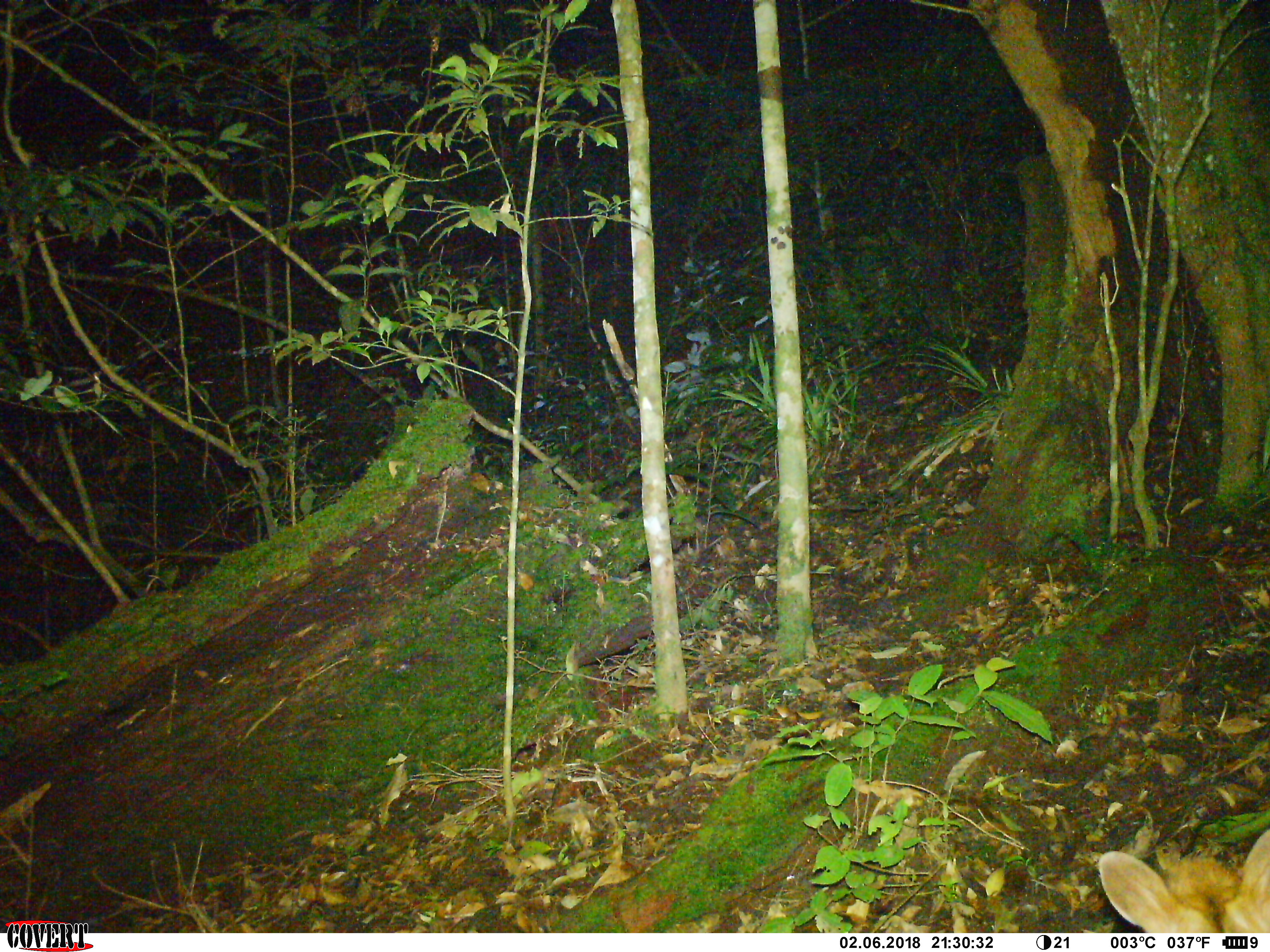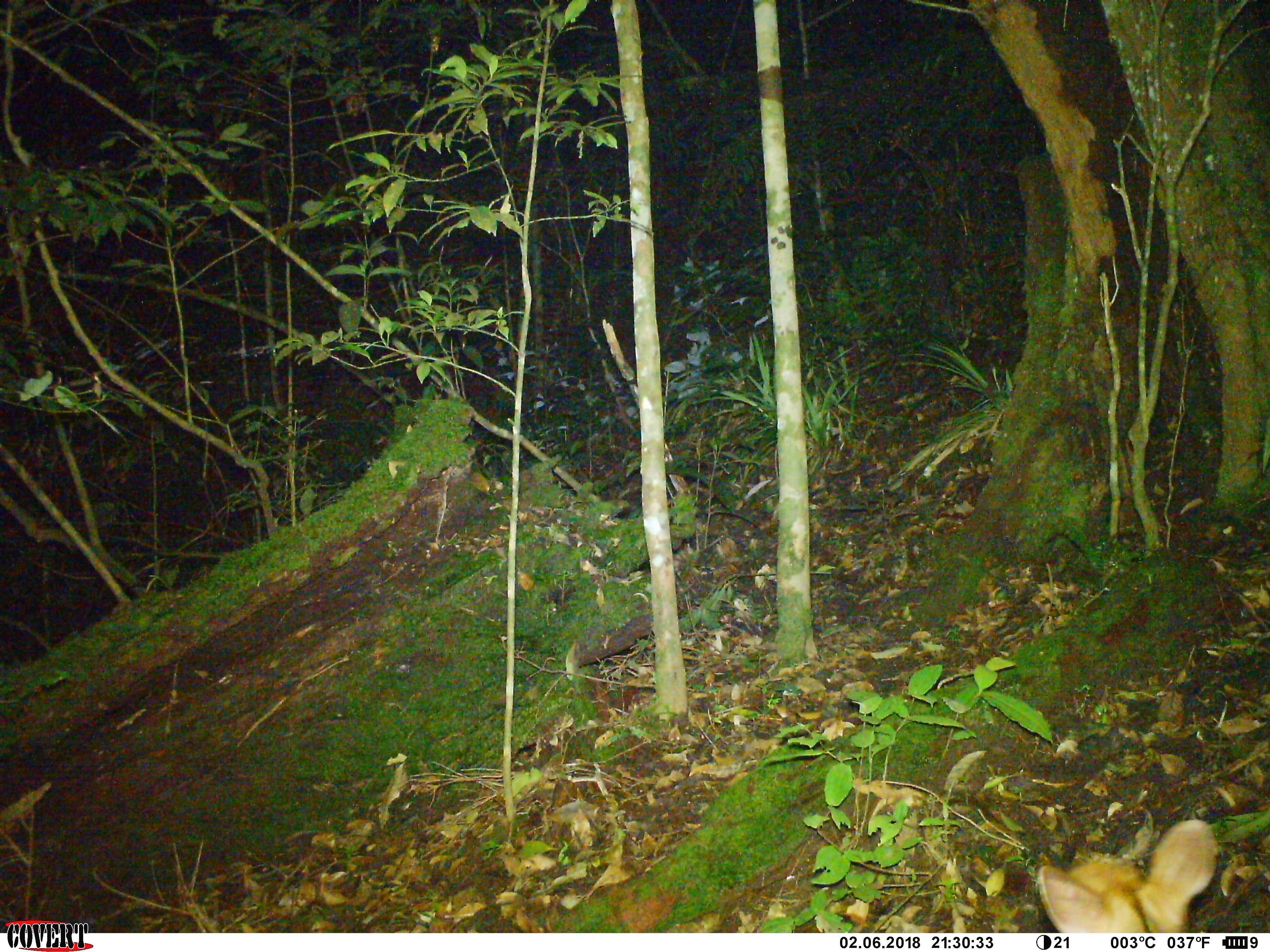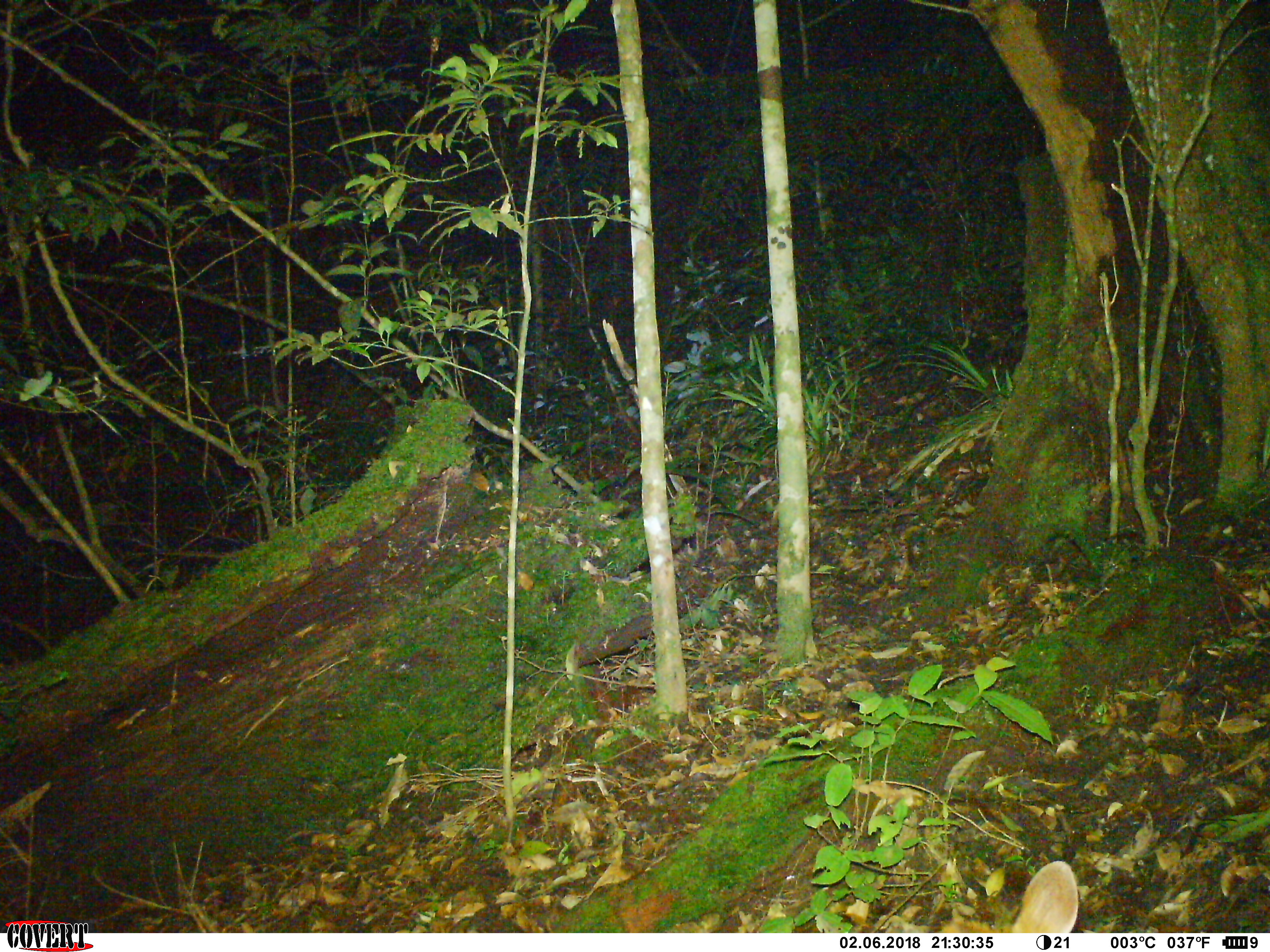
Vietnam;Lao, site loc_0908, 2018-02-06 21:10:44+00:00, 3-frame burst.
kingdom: Animalia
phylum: Chordata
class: Mammalia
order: Artiodactyla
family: Cervidae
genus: Muntiacus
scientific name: Muntiacus rooseveltorum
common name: roosevelt's muntjac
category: roosevelts muntjac group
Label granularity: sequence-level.